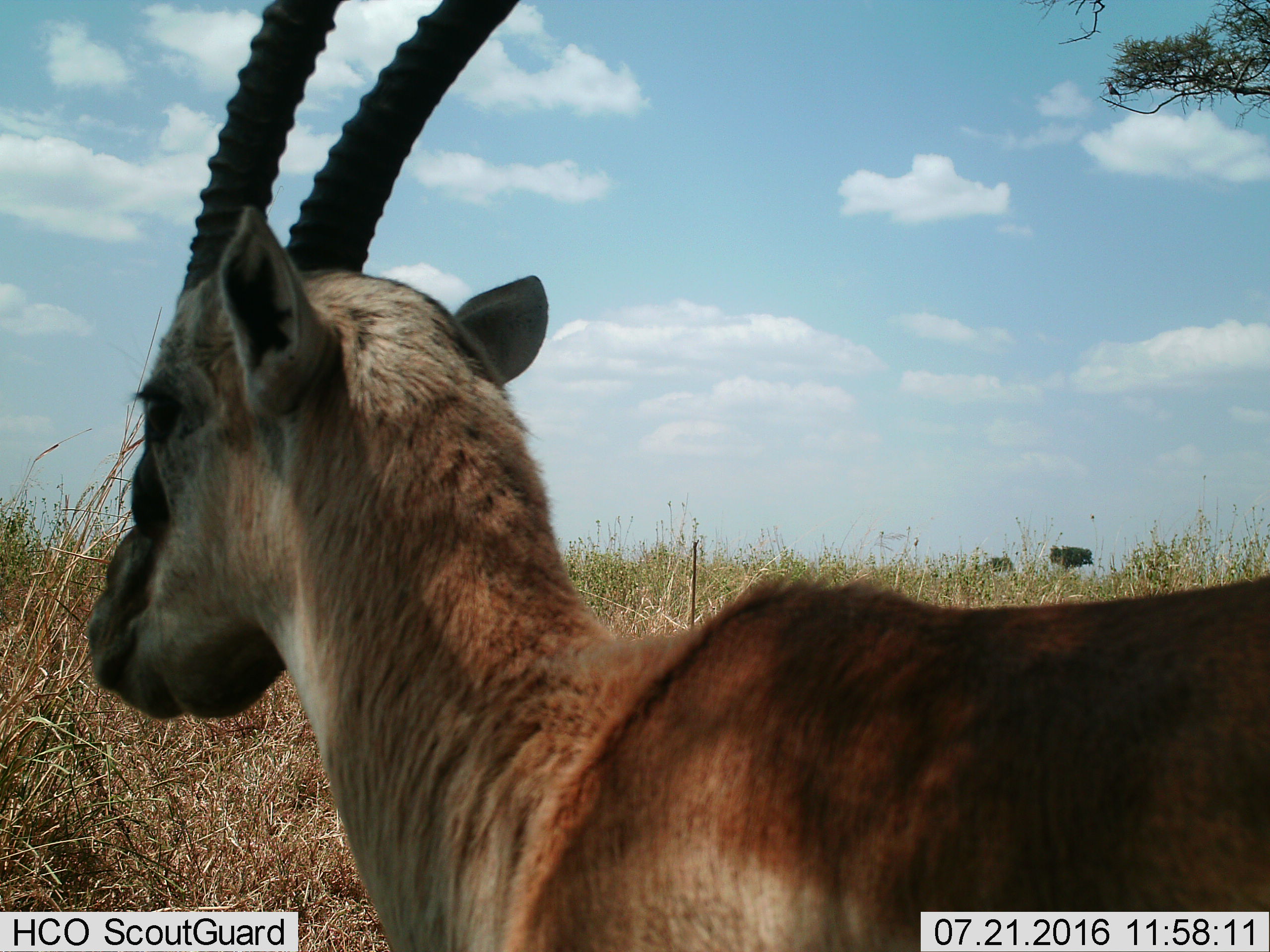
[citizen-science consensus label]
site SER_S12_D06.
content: unidentified animal